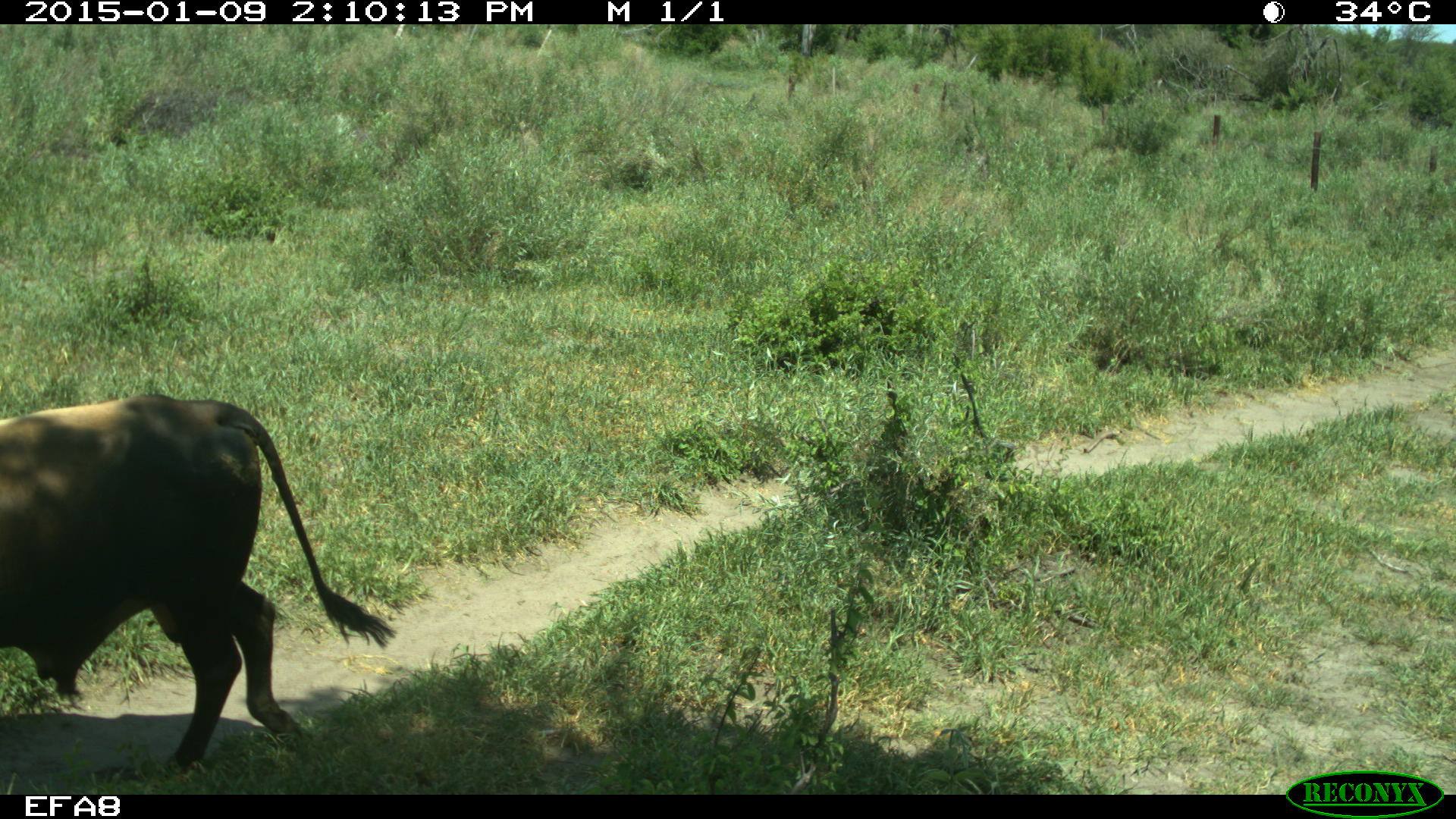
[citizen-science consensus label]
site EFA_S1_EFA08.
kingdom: Animalia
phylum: Chordata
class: Mammalia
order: Artiodactyla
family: Bovidae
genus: Bos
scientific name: Bos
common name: cattle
Cattle (Bos), count 1. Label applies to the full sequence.